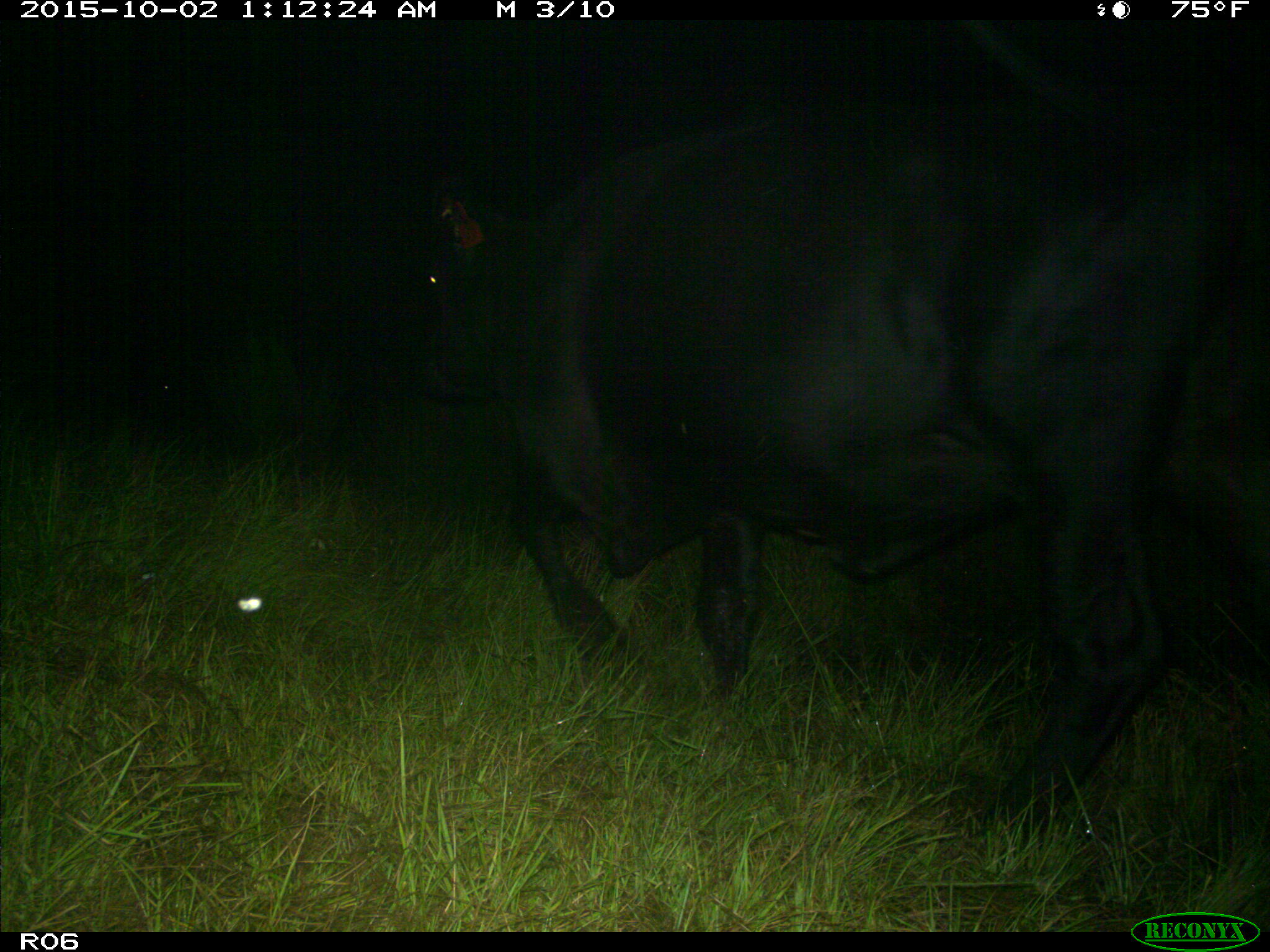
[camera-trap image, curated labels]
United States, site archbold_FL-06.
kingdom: Animalia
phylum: Chordata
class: Mammalia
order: Artiodactyla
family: Bovidae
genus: Bos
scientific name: Bos taurus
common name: domestic cow